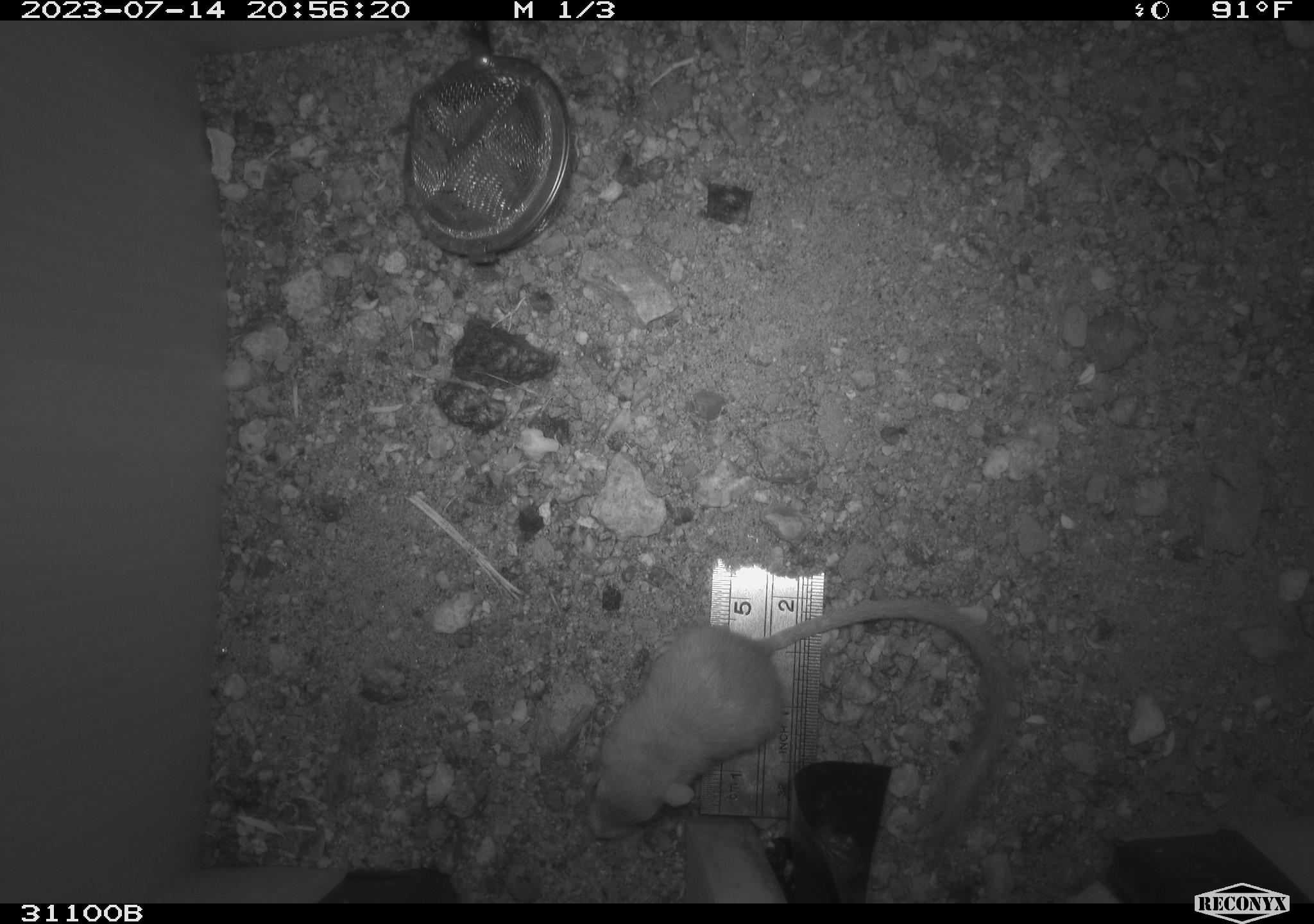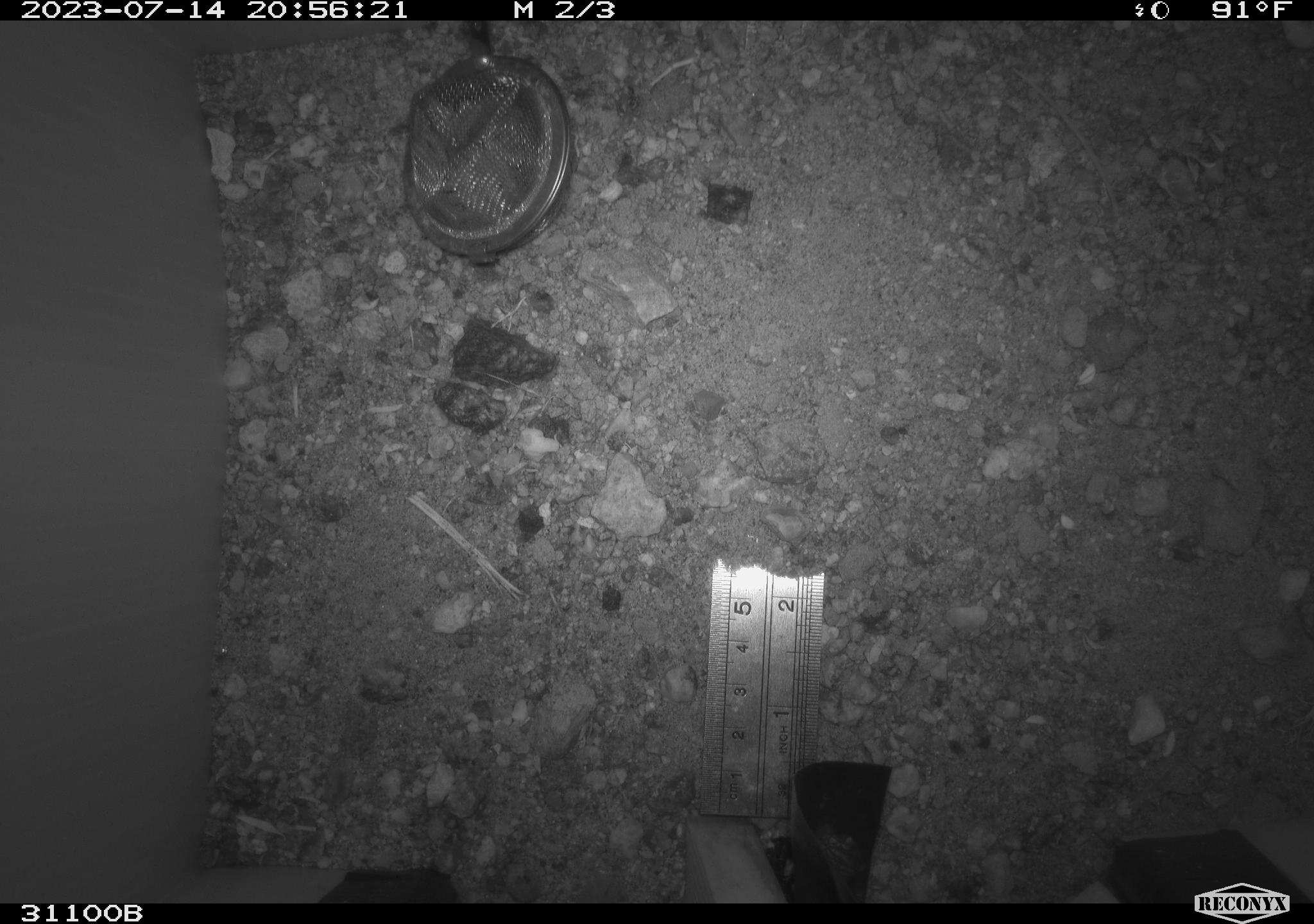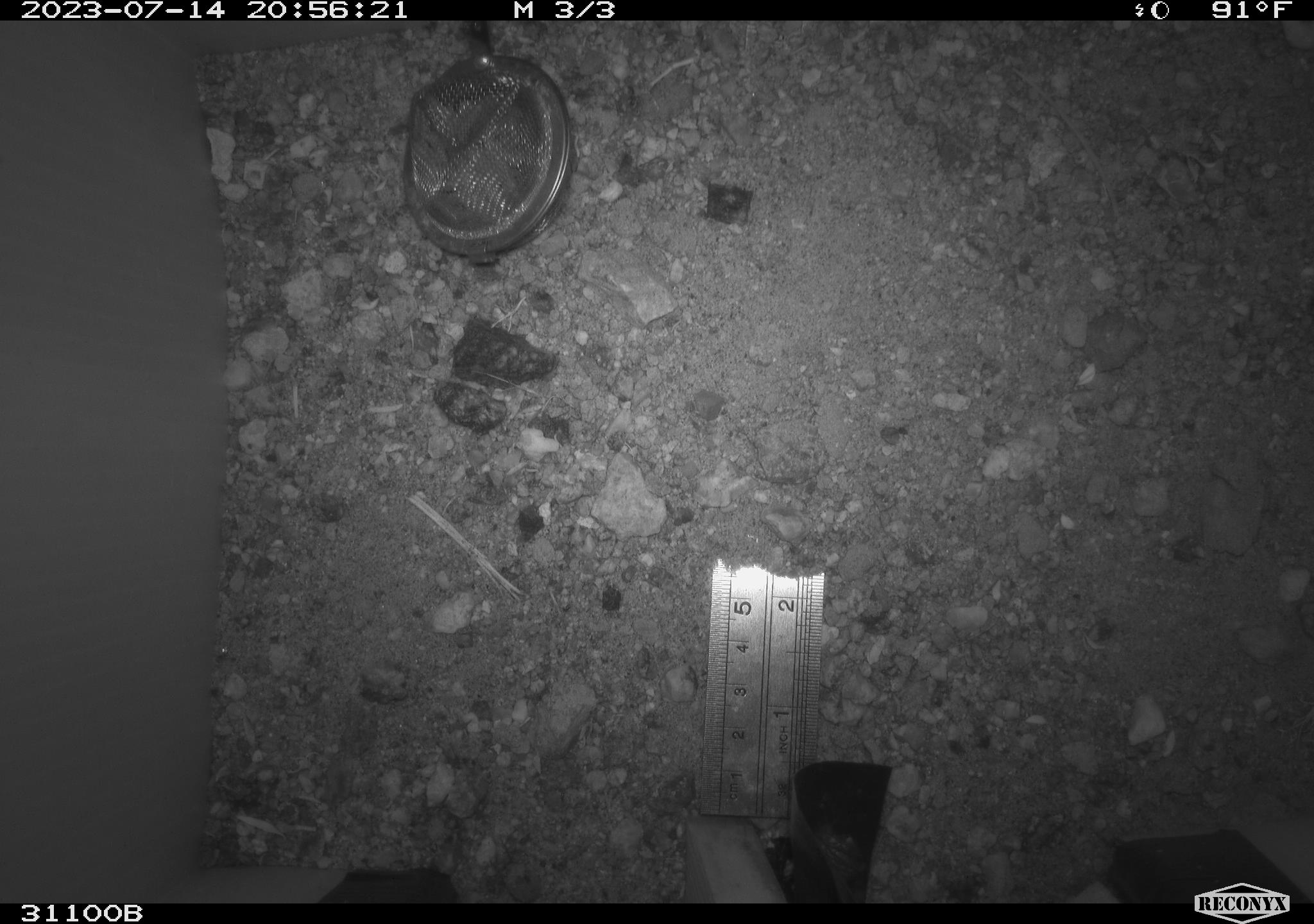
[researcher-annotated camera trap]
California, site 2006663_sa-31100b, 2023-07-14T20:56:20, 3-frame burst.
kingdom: Animalia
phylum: Chordata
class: Mammalia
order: Rodentia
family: Heteromyidae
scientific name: Heteromyidae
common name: kangaroo rats and pocket mice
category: heteromyidae family